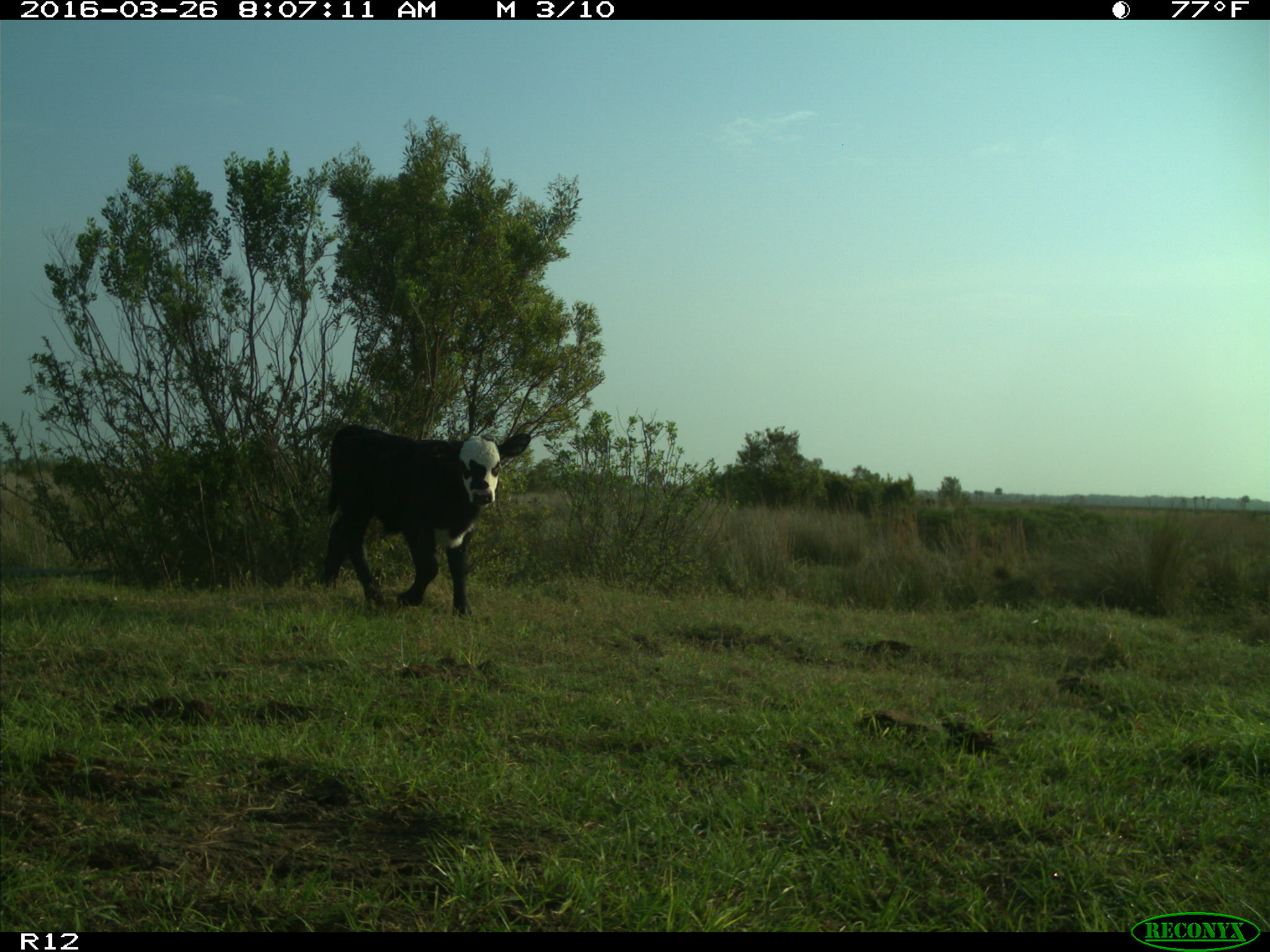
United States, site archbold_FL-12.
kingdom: Animalia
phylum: Chordata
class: Mammalia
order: Artiodactyla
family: Bovidae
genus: Bos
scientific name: Bos taurus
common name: domestic cow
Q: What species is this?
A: Bos taurus (domestic cow).